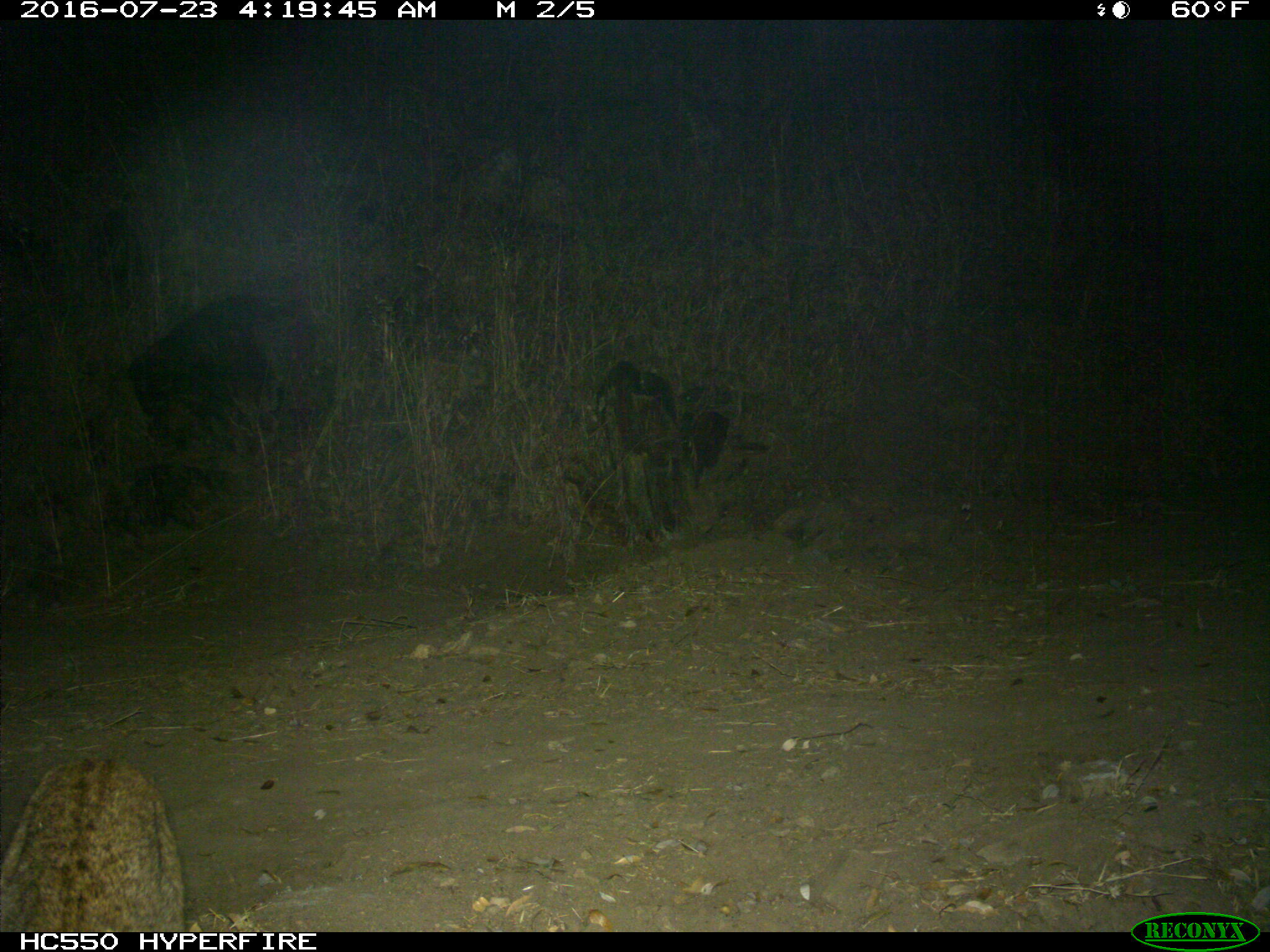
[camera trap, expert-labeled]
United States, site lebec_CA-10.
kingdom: Animalia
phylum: Chordata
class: Mammalia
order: Carnivora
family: Felidae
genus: Lynx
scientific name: Lynx rufus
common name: bobcat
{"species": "Lynx rufus (bobcat)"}